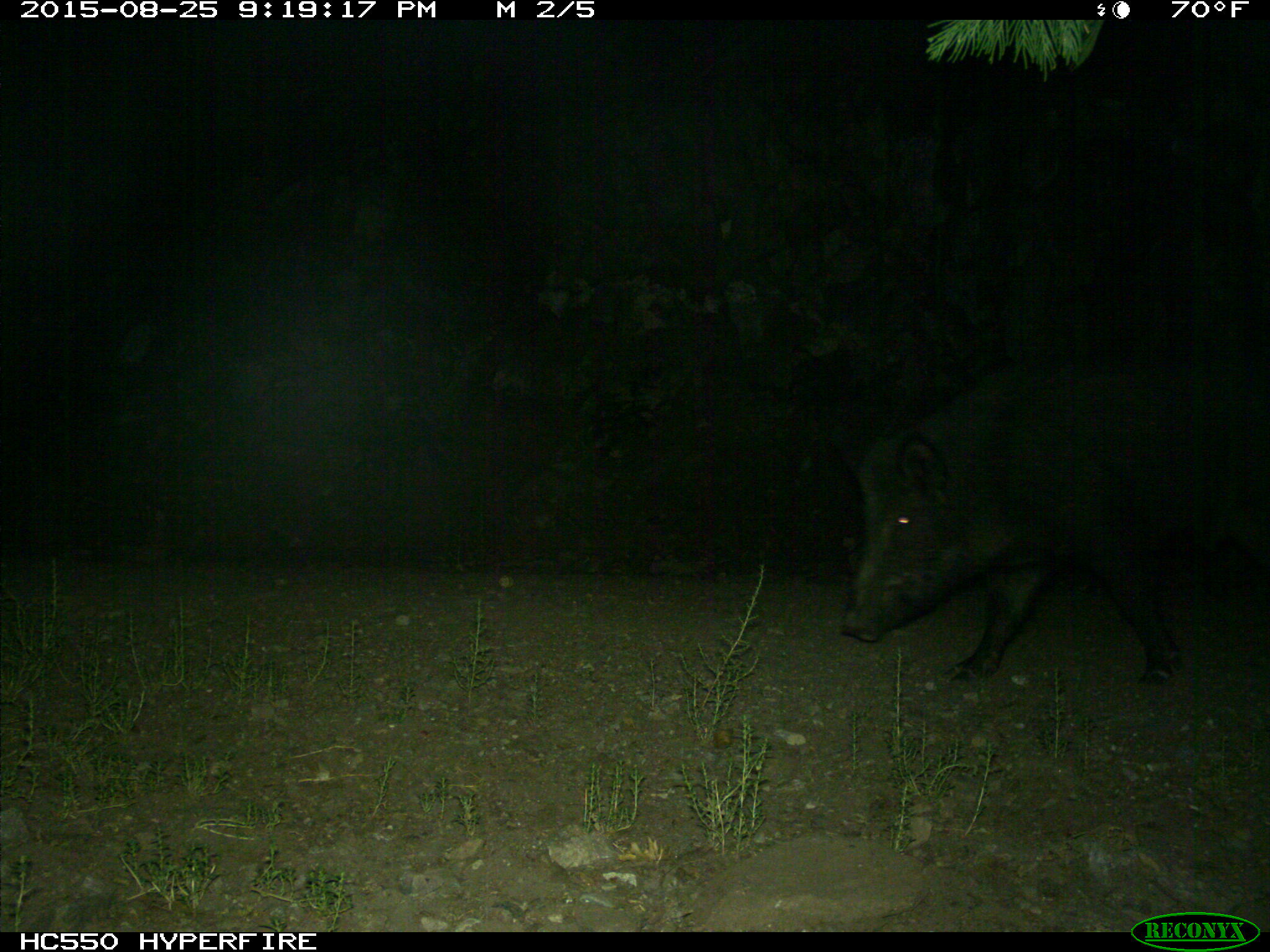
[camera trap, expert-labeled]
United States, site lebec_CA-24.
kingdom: Animalia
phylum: Chordata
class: Mammalia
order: Artiodactyla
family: Suidae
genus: Sus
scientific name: Sus scrofa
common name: wild boar